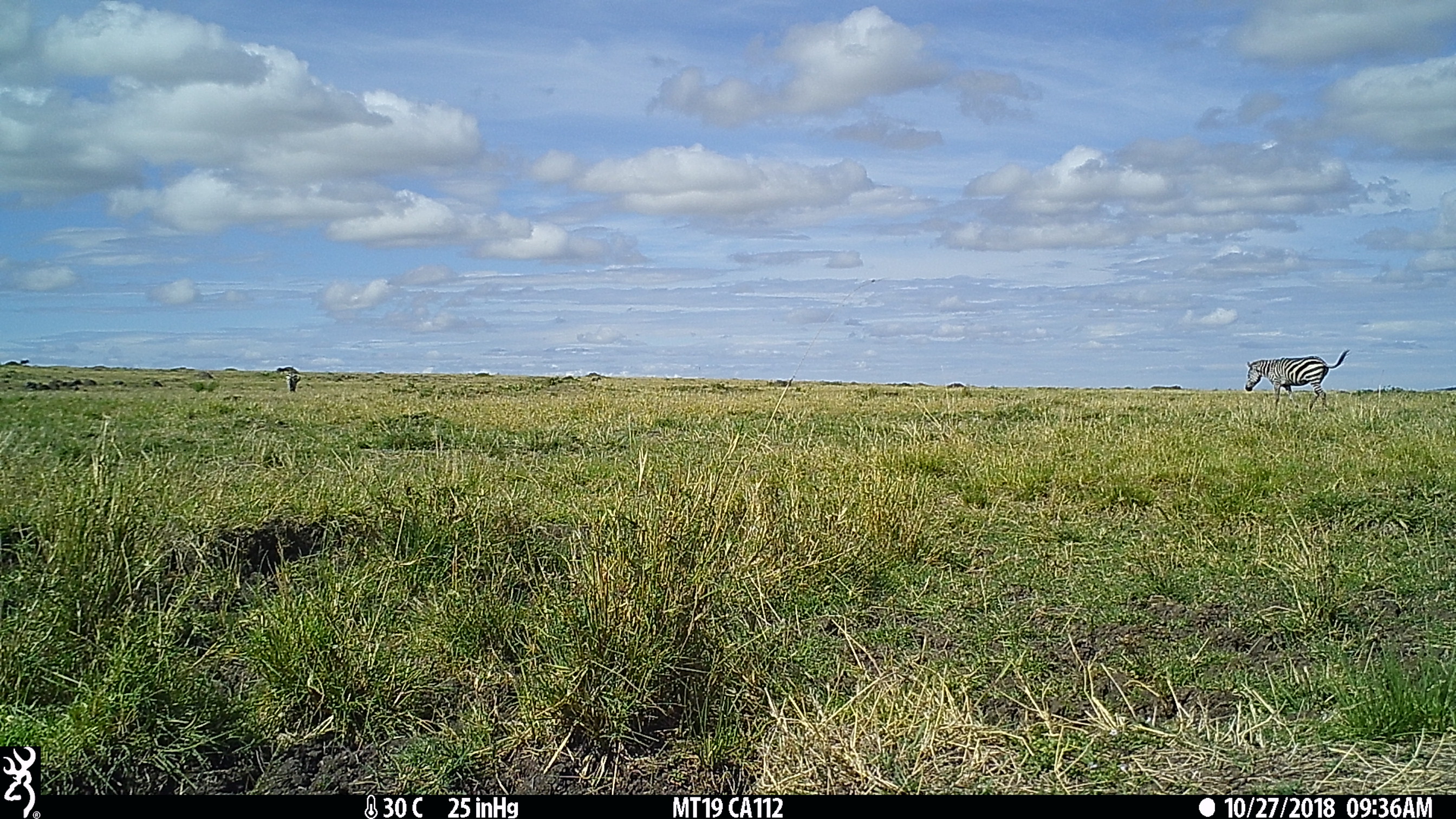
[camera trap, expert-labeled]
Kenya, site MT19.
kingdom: Animalia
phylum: Chordata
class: Mammalia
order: Perissodactyla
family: Equidae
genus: Equus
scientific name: Equus quagga burchellii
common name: burchell's zebra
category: zebra